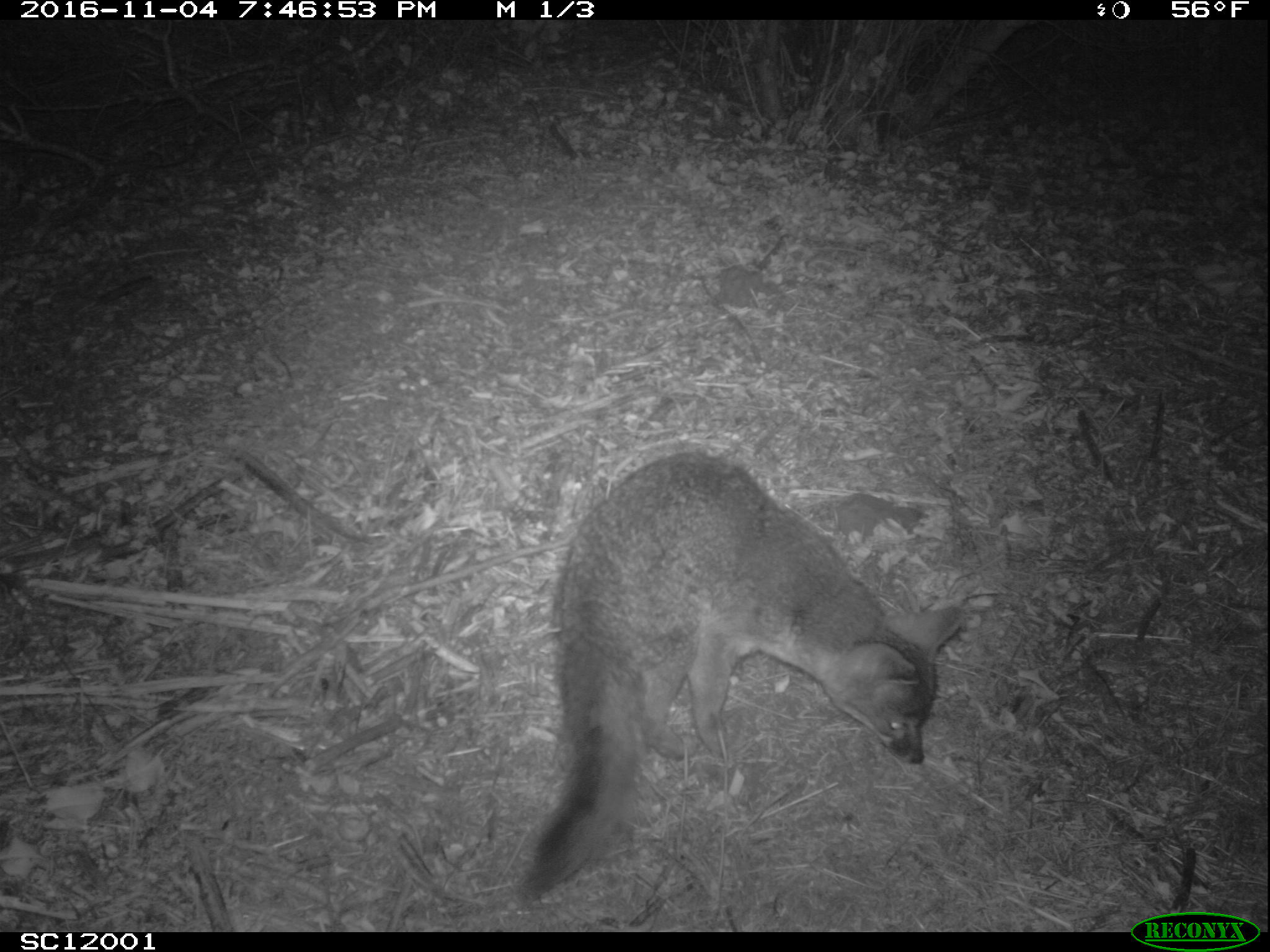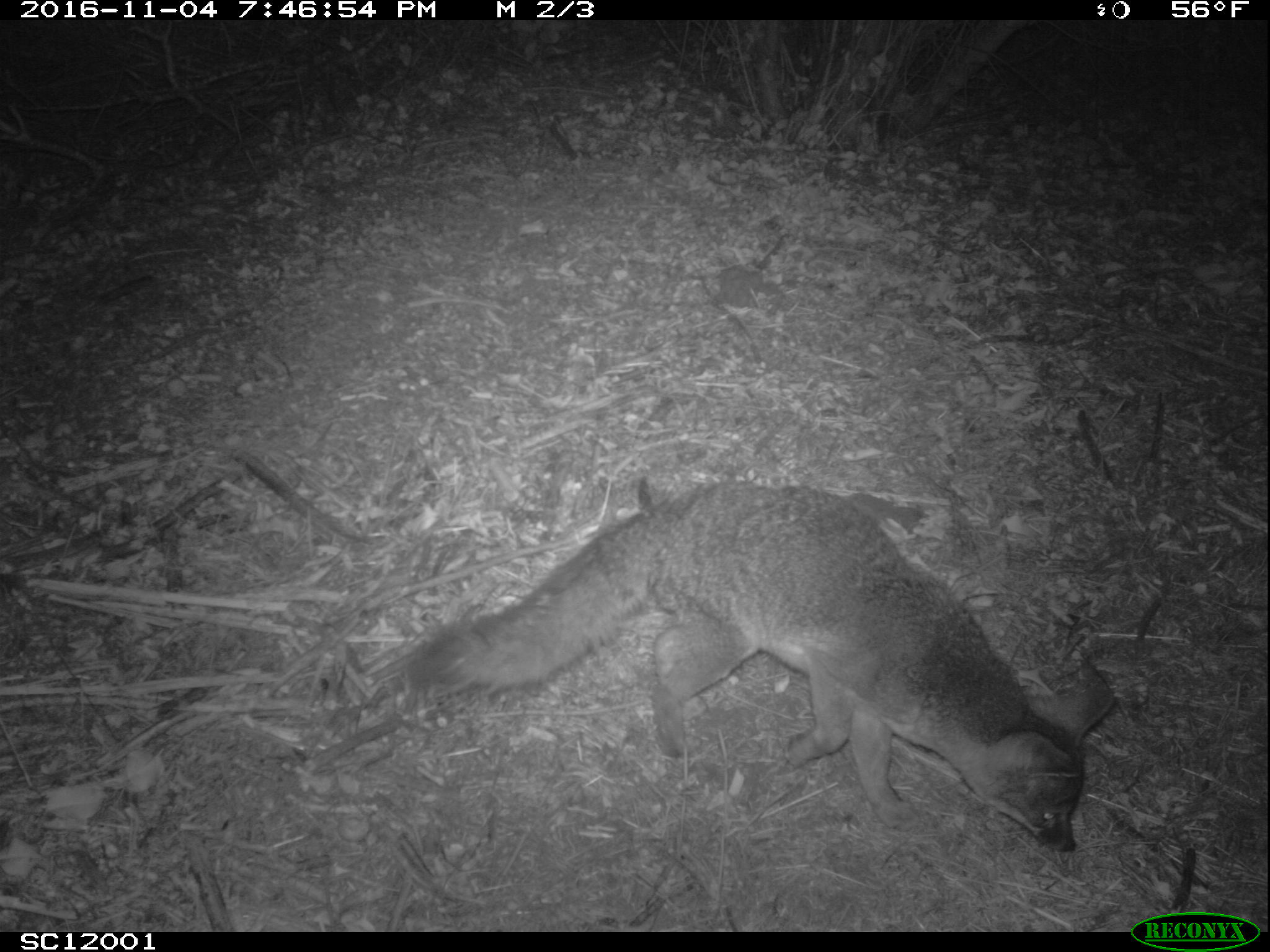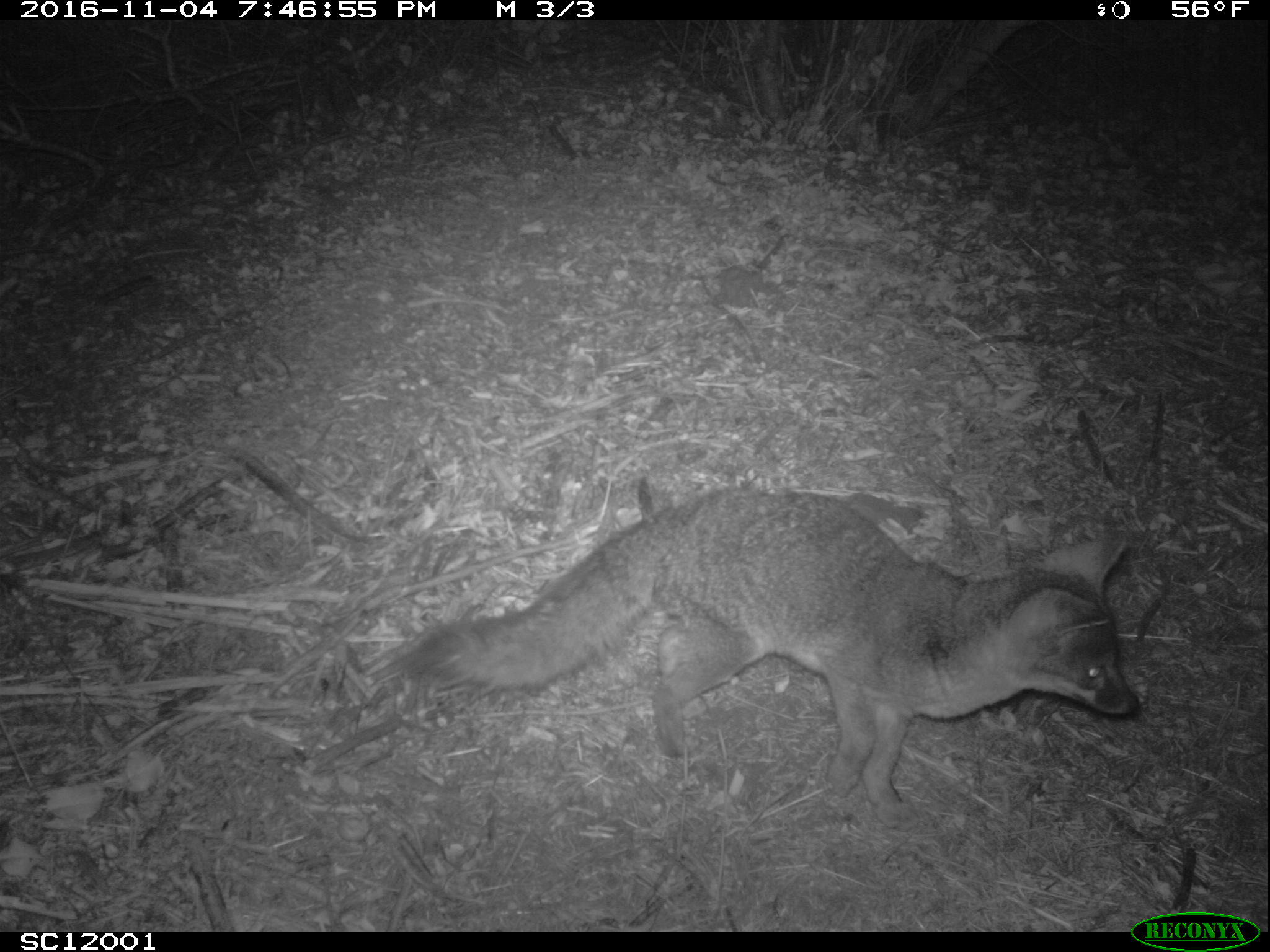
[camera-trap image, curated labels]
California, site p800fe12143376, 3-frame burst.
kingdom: Animalia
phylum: Chordata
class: Mammalia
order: Carnivora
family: Canidae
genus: Urocyon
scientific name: Urocyon littoralis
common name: island fox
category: fox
Fox (island fox) (Urocyon littoralis).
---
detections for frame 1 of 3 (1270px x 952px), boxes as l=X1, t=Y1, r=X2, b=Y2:
fox: l=507, t=449, r=962, b=906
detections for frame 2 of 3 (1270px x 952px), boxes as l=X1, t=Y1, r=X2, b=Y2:
fox: l=409, t=480, r=1112, b=851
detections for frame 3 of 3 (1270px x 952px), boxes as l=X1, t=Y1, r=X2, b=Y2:
fox: l=395, t=487, r=1140, b=829